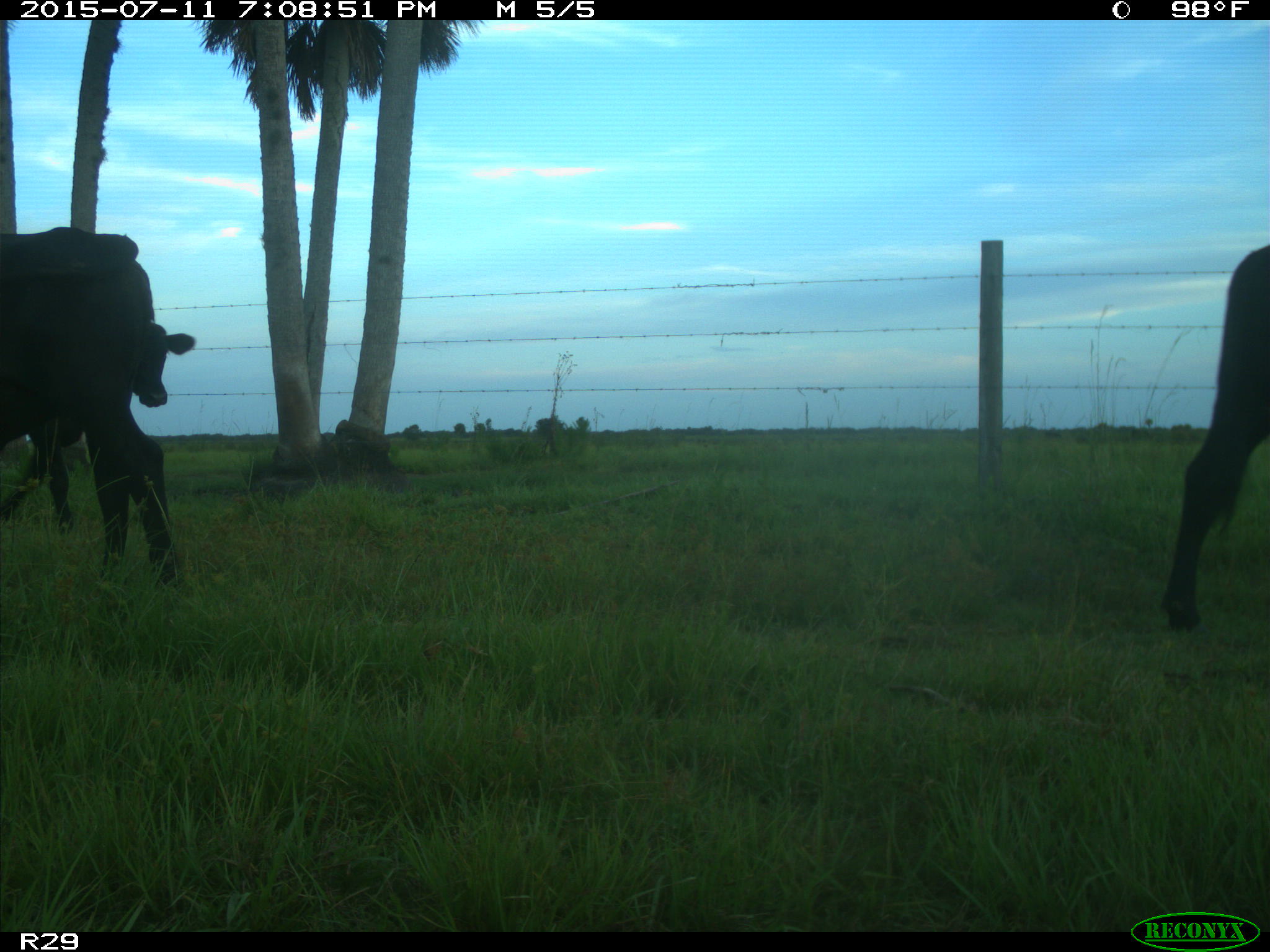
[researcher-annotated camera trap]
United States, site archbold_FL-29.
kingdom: Animalia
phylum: Chordata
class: Mammalia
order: Artiodactyla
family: Bovidae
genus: Bos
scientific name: Bos taurus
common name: domestic cow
Bos taurus (domestic cow).